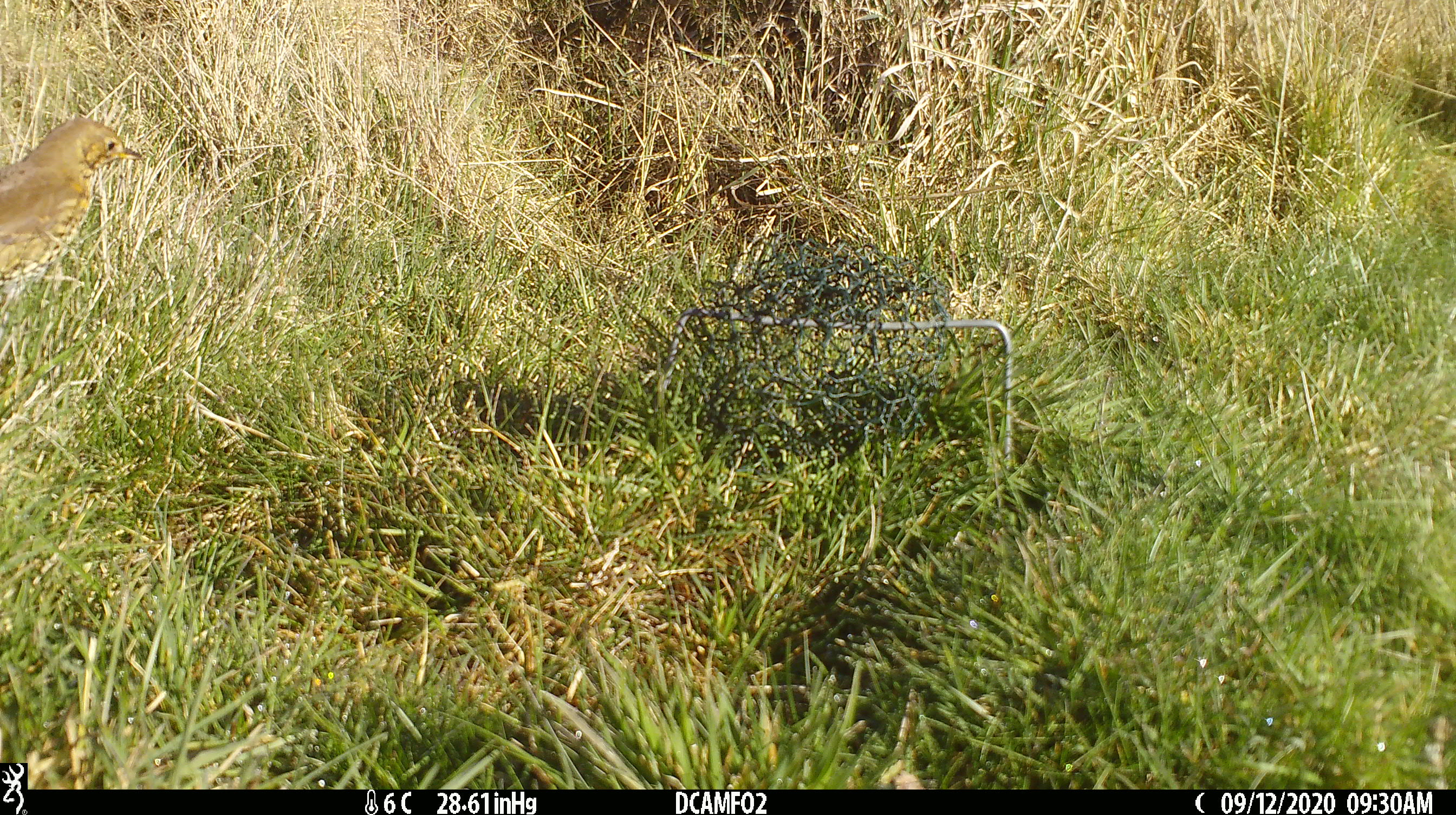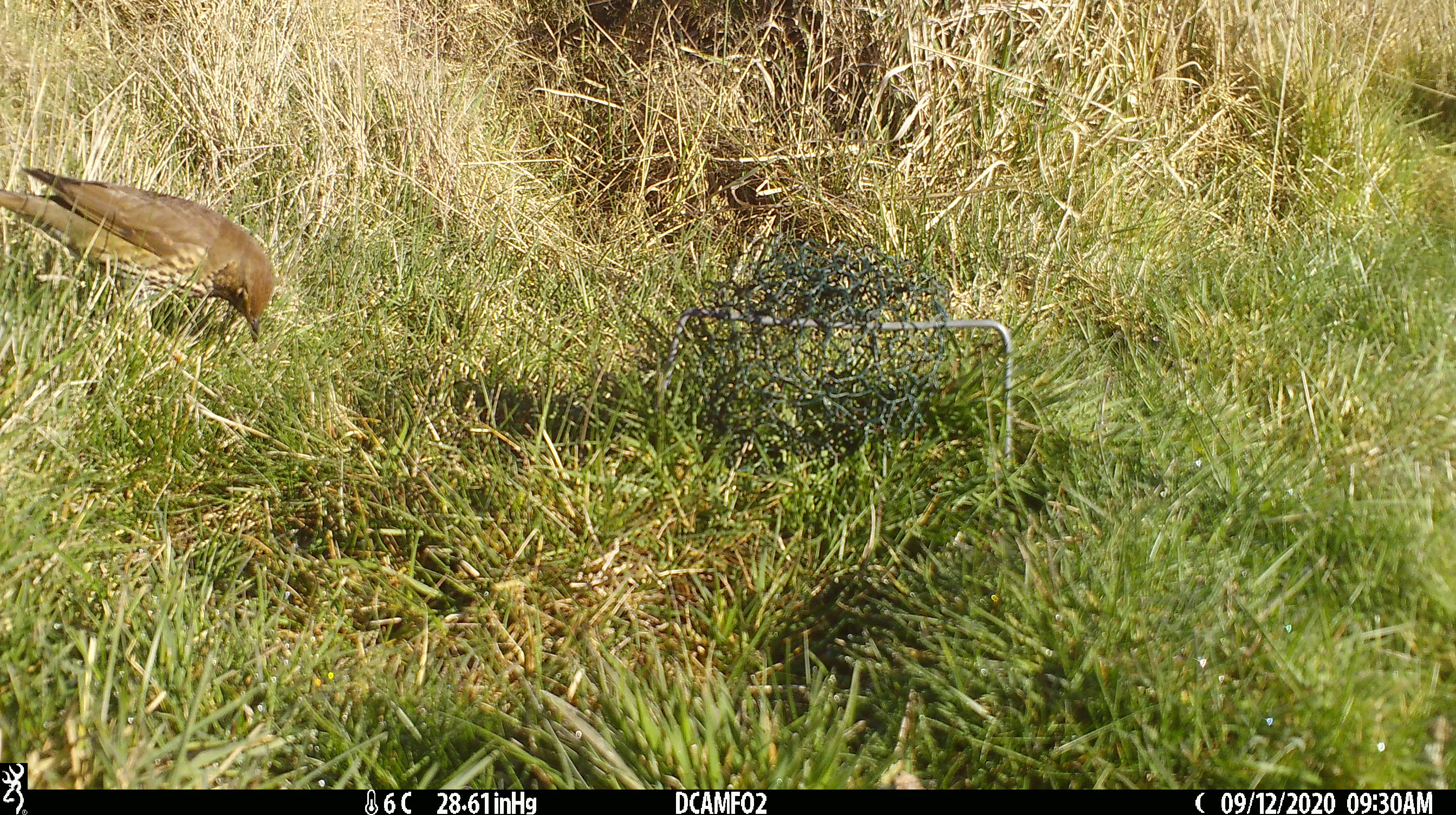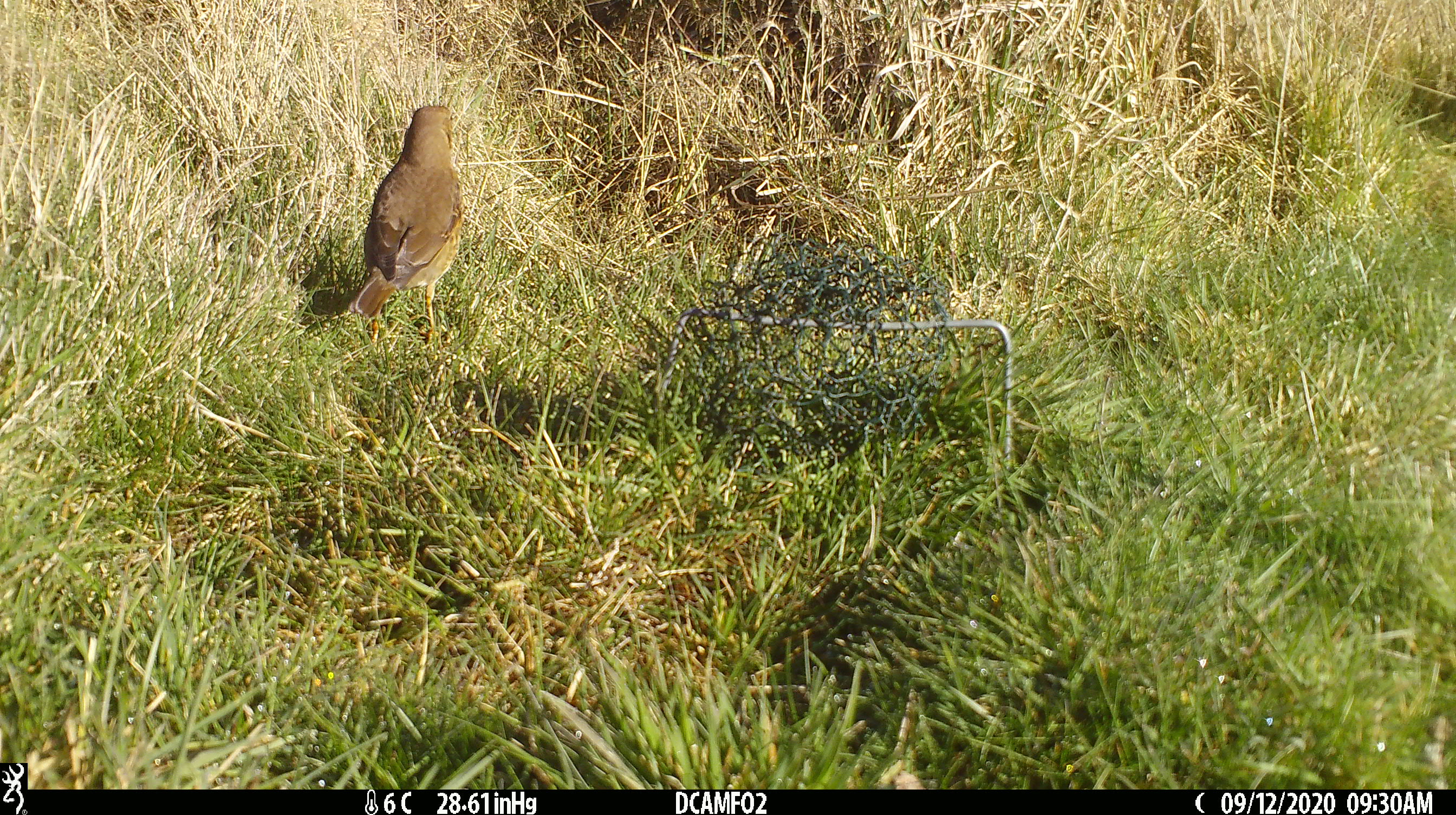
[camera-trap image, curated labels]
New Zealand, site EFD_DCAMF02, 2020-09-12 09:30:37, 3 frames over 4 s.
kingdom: Animalia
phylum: Chordata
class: Aves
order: Passeriformes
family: Turdidae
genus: Turdus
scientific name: Turdus philomelos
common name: song thrush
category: thrush